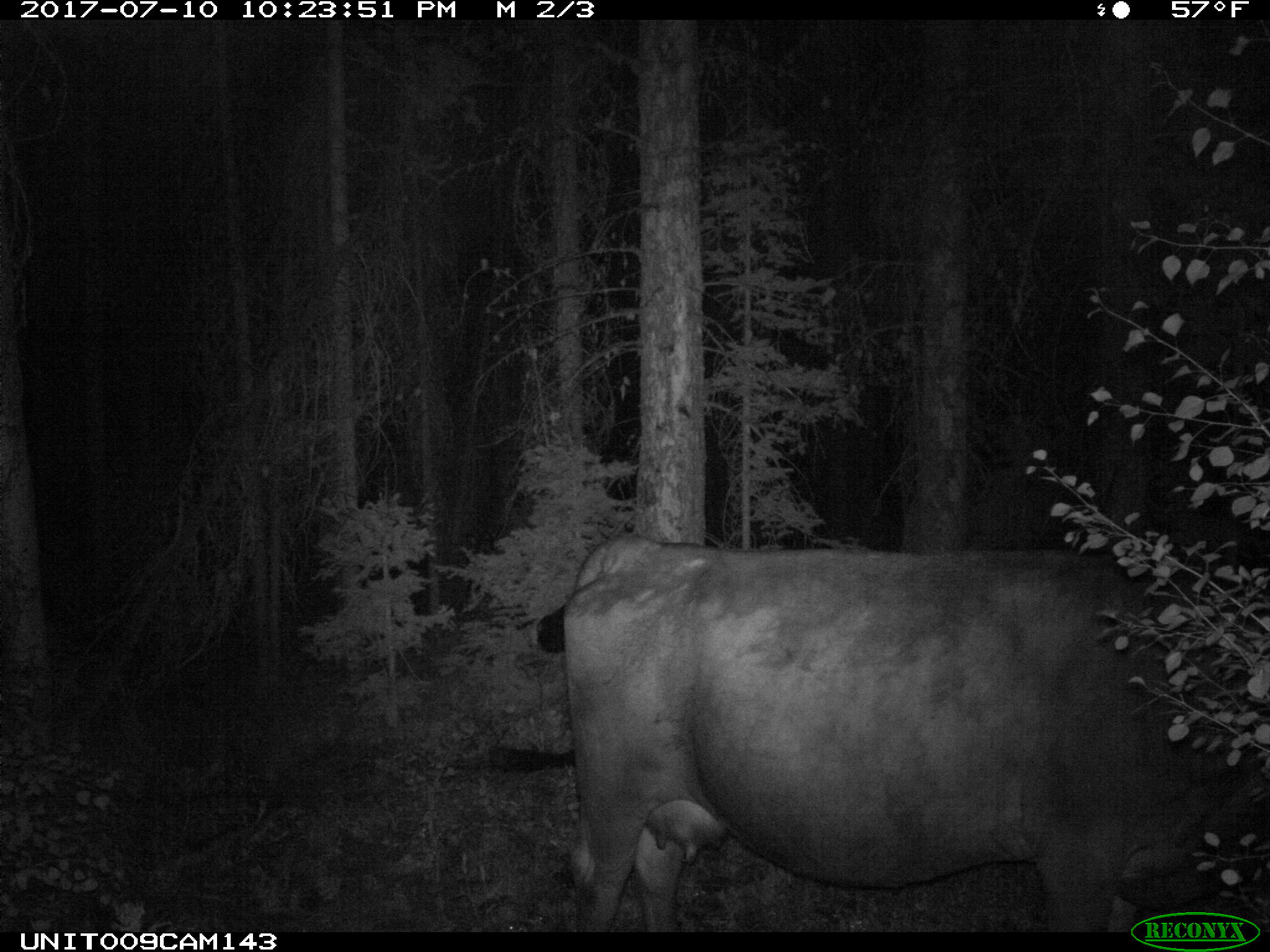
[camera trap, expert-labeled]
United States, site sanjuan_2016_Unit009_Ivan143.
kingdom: Animalia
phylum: Chordata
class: Mammalia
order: Artiodactyla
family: Bovidae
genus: Bos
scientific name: Bos taurus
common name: domestic cow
Bos taurus (domestic cow).